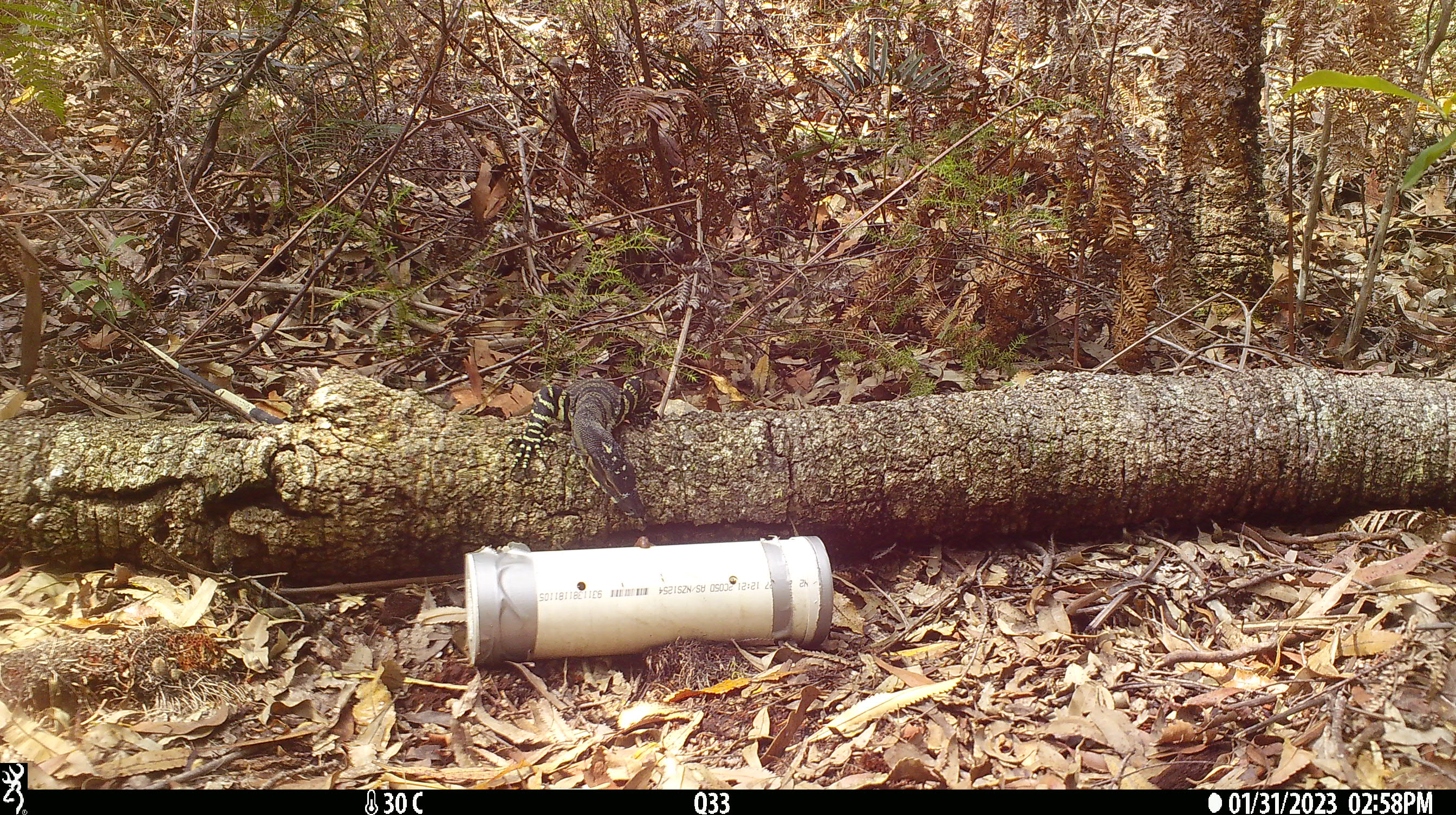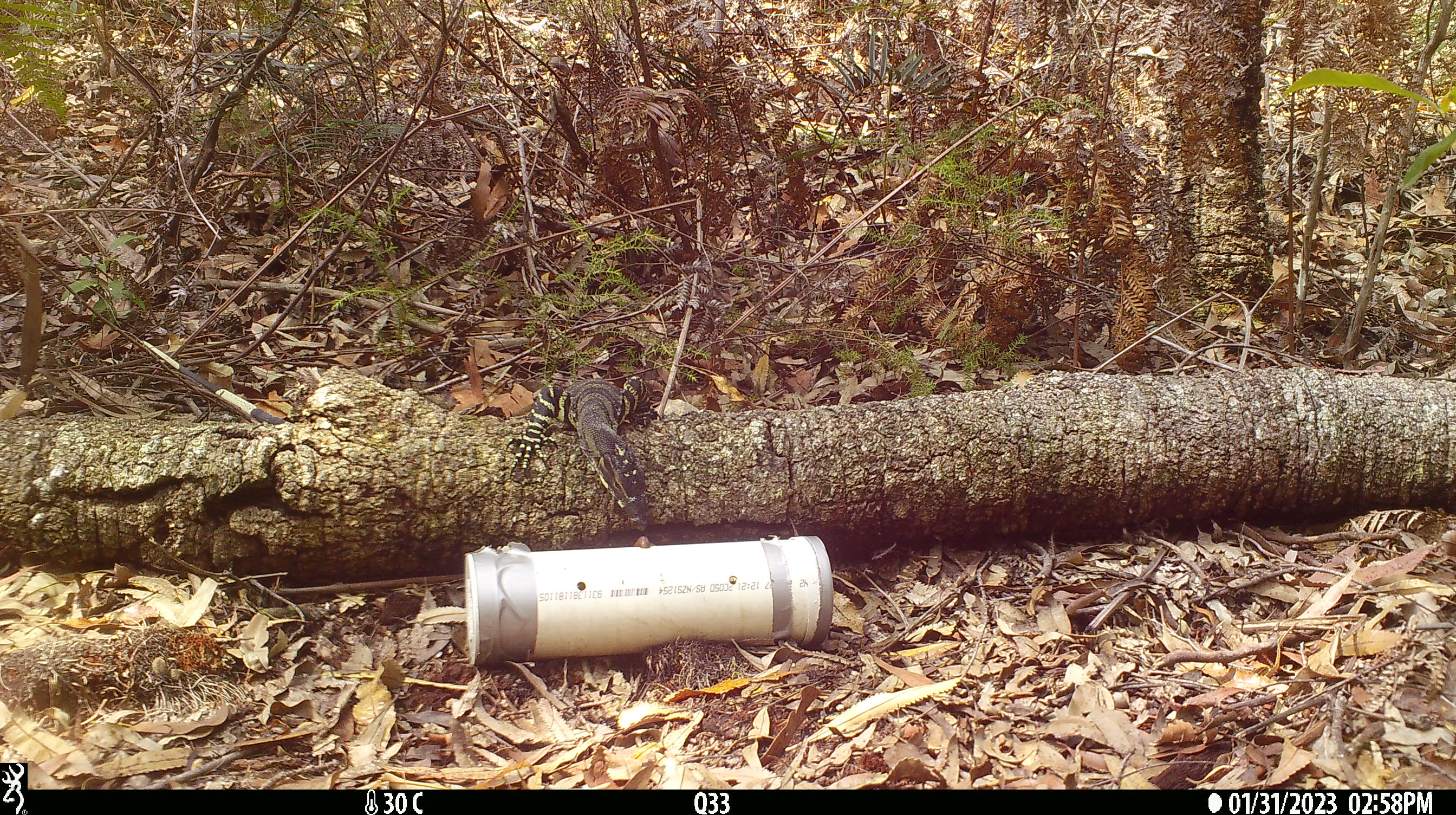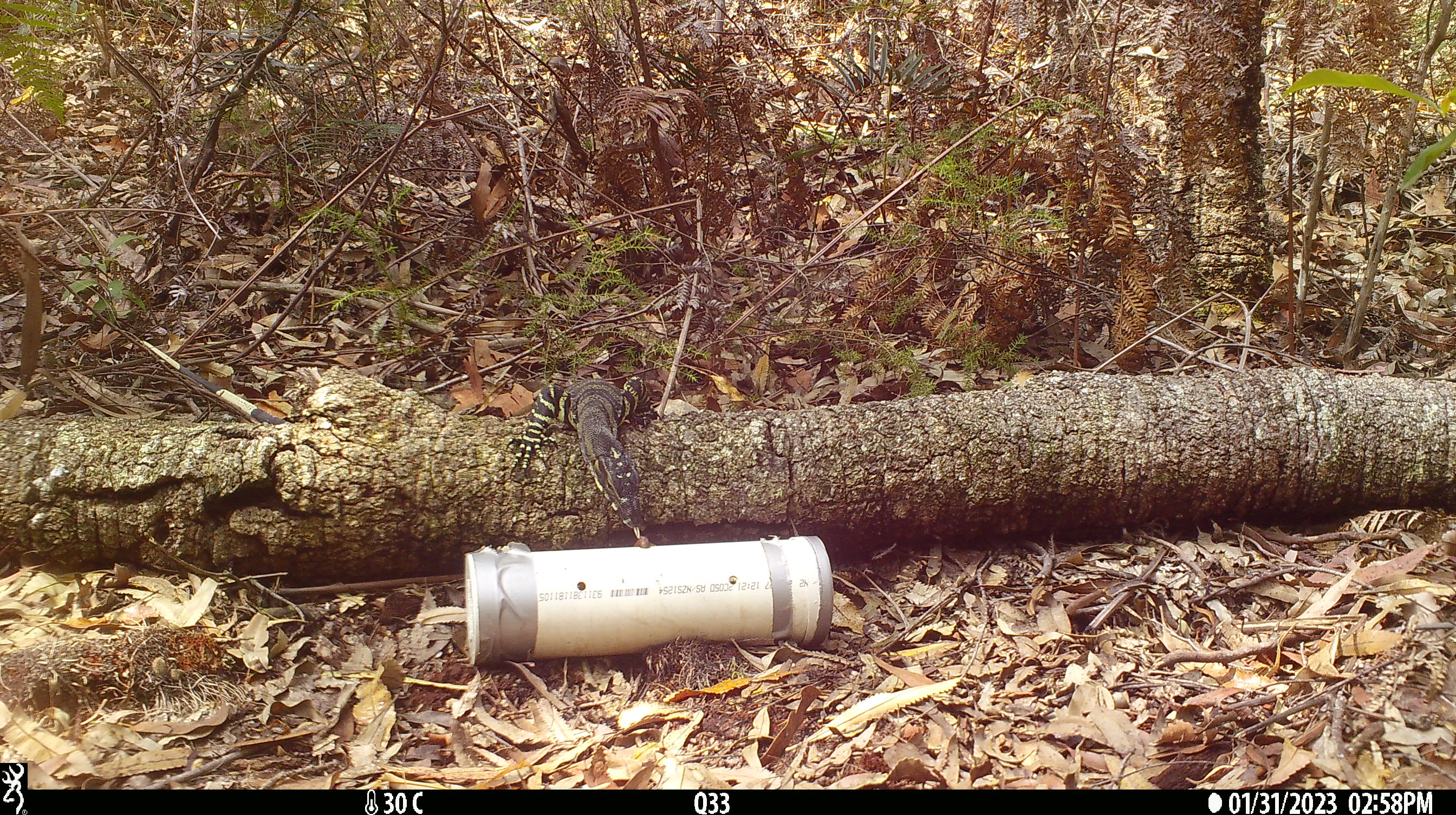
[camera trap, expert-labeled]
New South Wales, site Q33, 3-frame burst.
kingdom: Animalia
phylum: Chordata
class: Reptilia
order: Squamata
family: Varanidae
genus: Varanus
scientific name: Varanus varius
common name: lace monitor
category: goanna